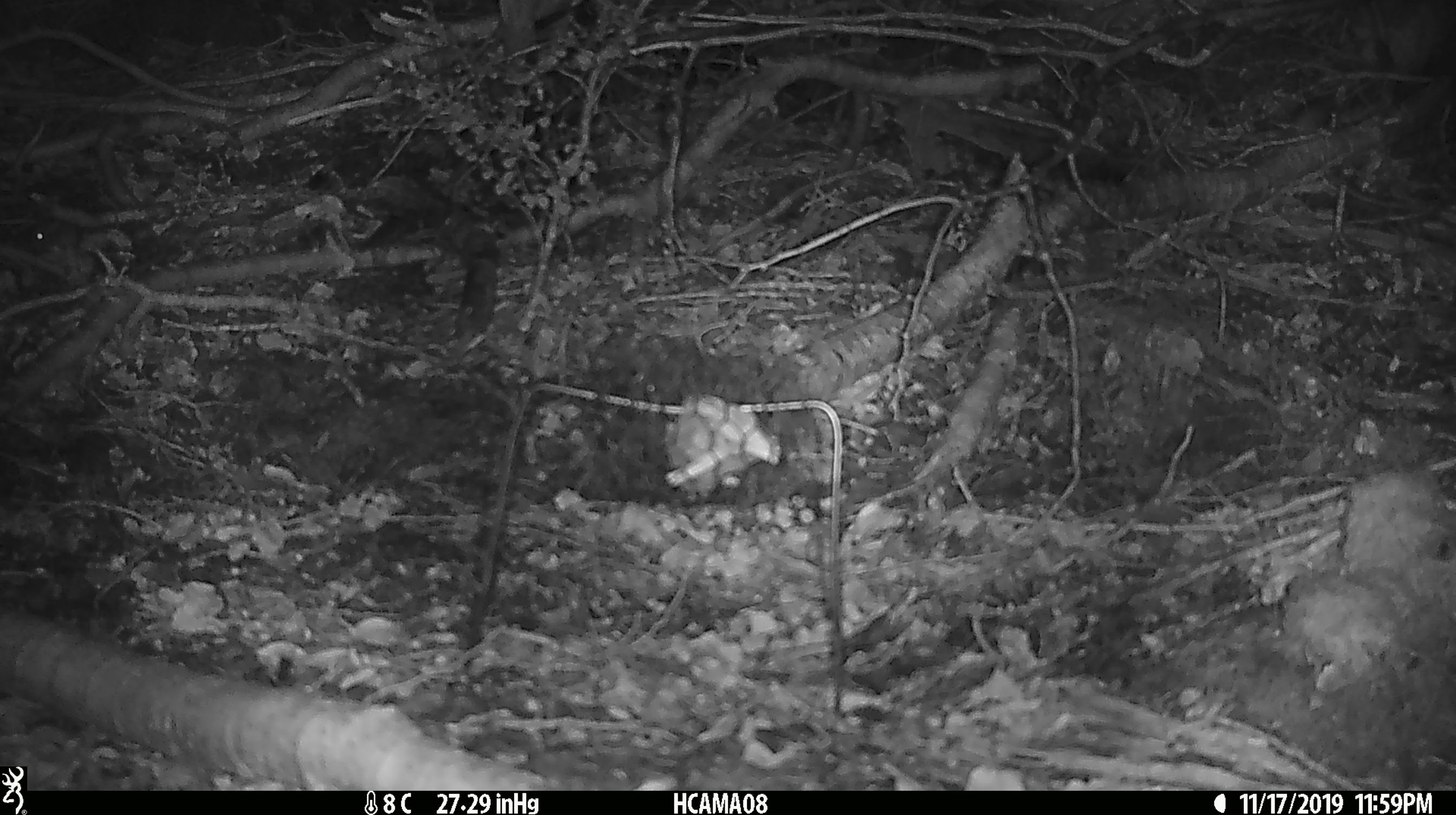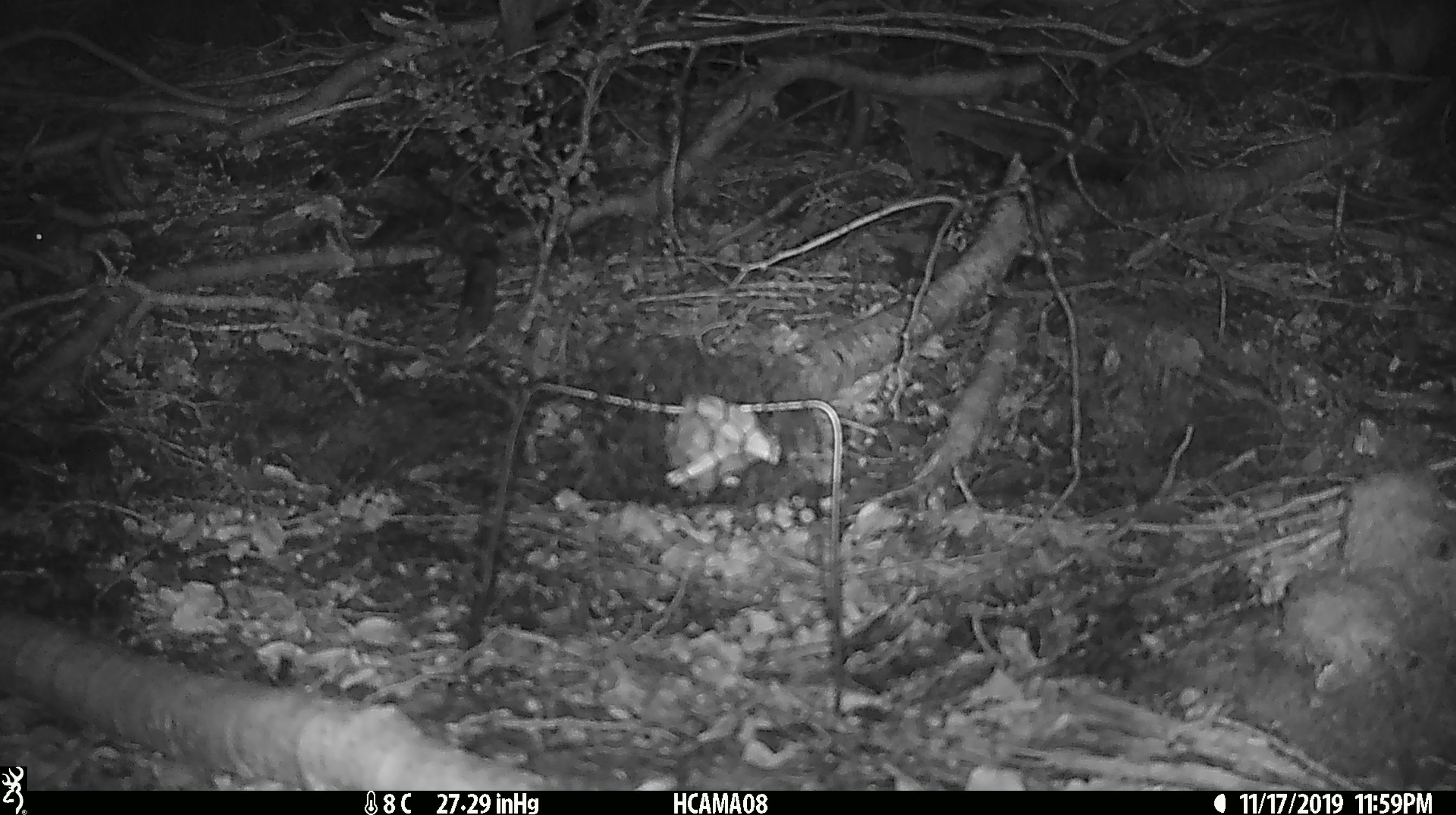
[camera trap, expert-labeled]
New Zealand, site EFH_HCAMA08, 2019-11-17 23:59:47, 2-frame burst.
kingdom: Animalia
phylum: Chordata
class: Mammalia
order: Rodentia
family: Muridae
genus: Mus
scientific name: Mus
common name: mouse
Mouse (Mus).